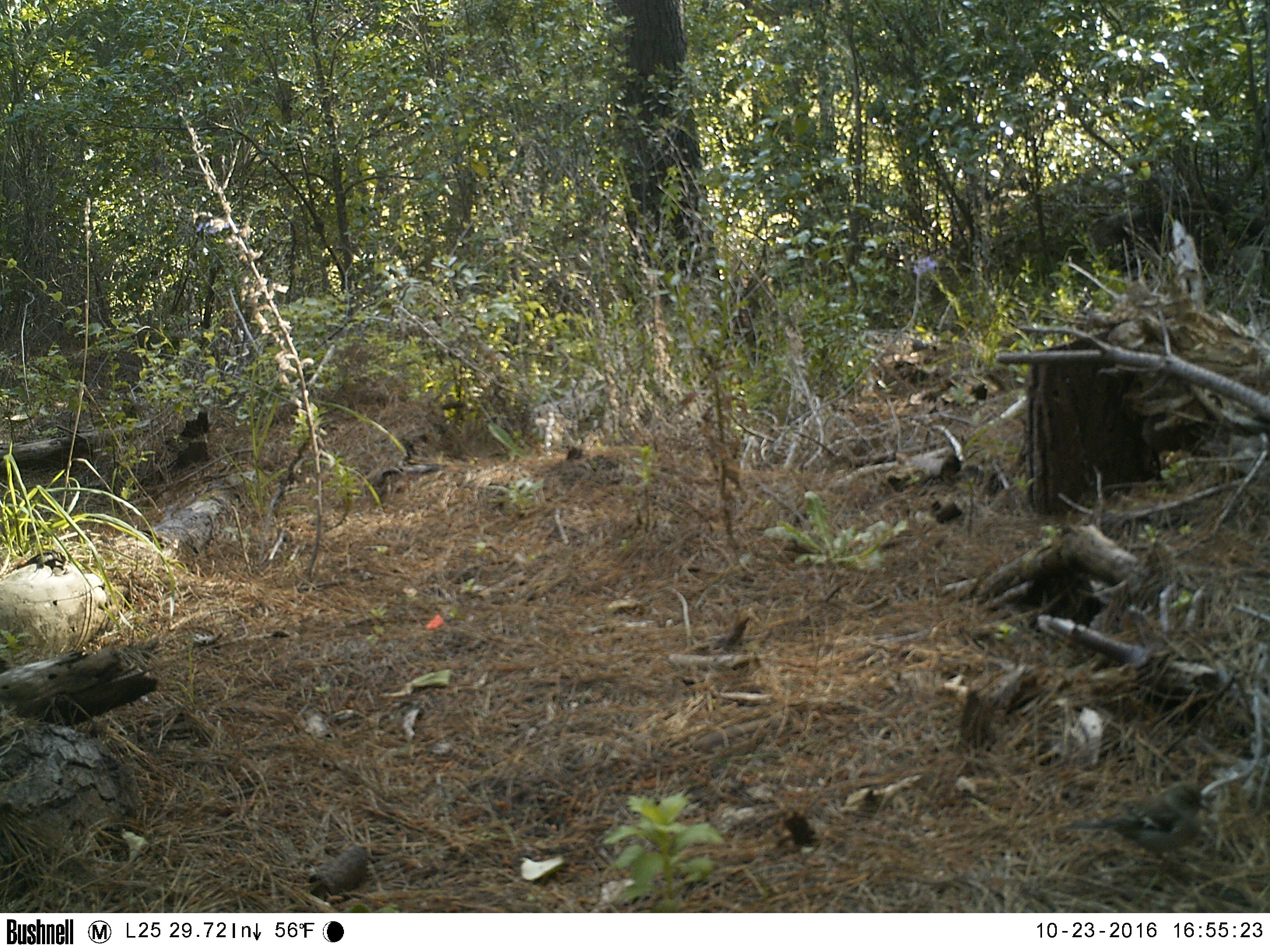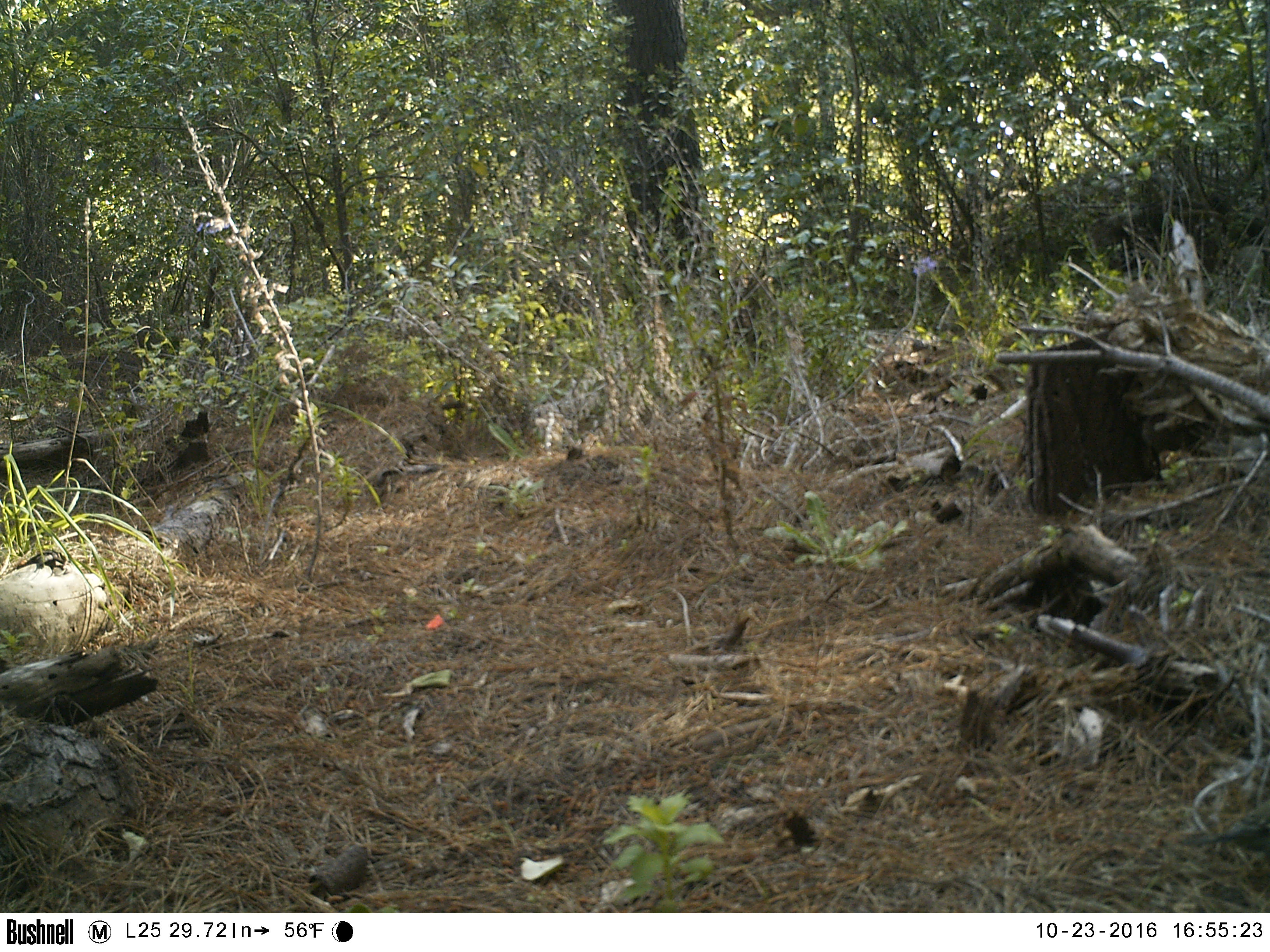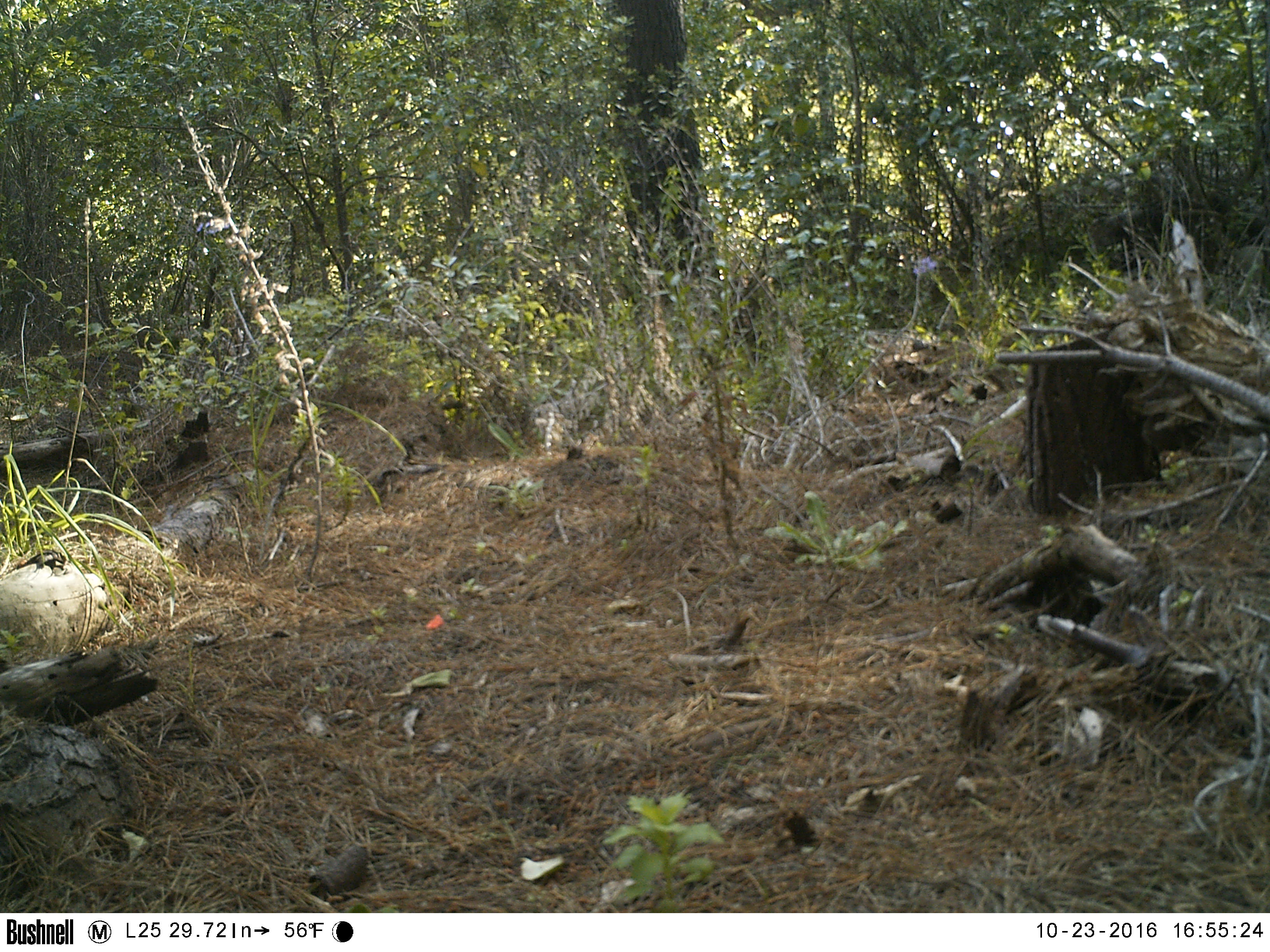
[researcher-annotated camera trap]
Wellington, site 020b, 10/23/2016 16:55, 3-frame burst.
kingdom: Animalia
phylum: Chordata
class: Aves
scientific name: Aves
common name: bird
Bird (Aves).